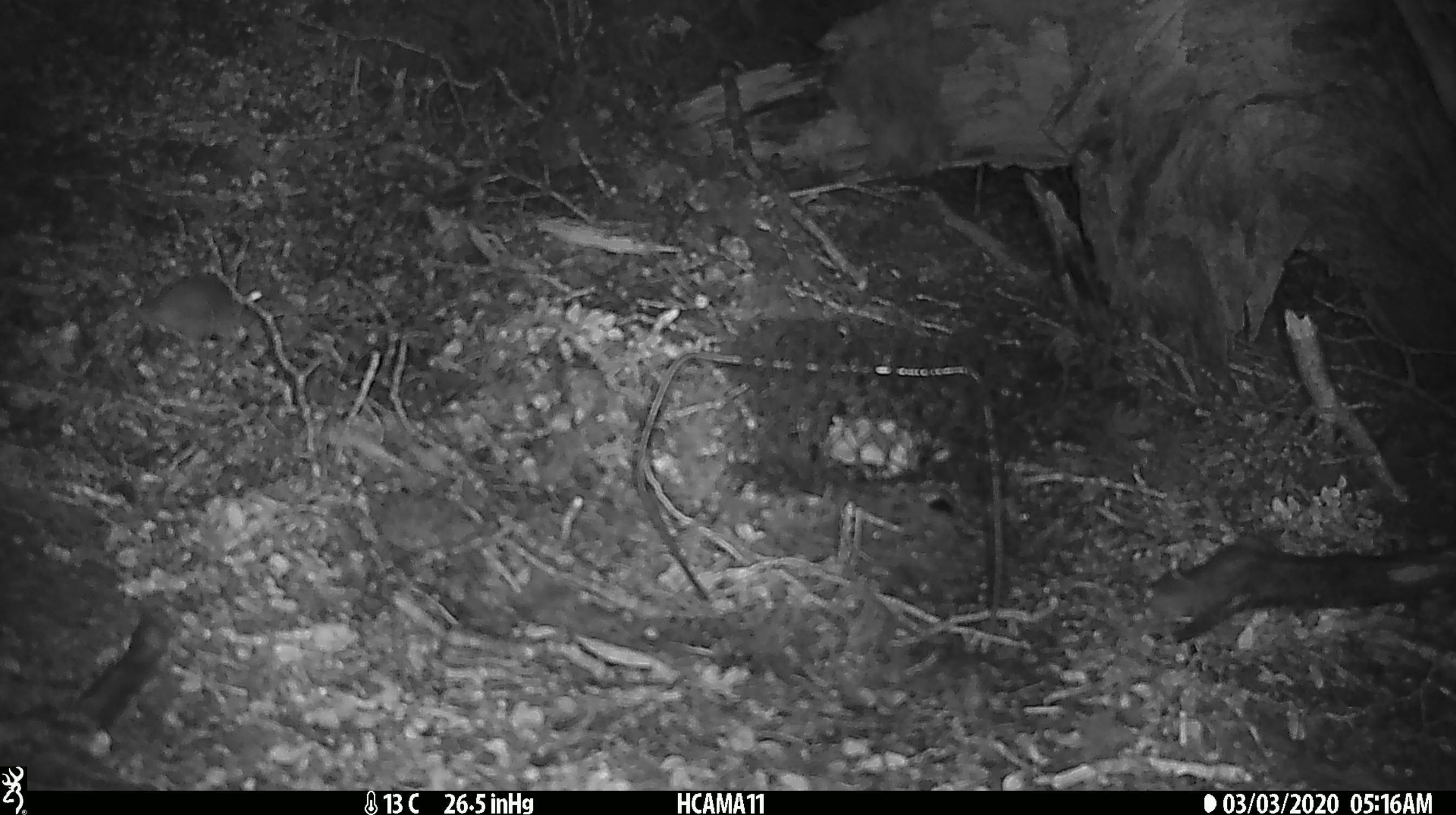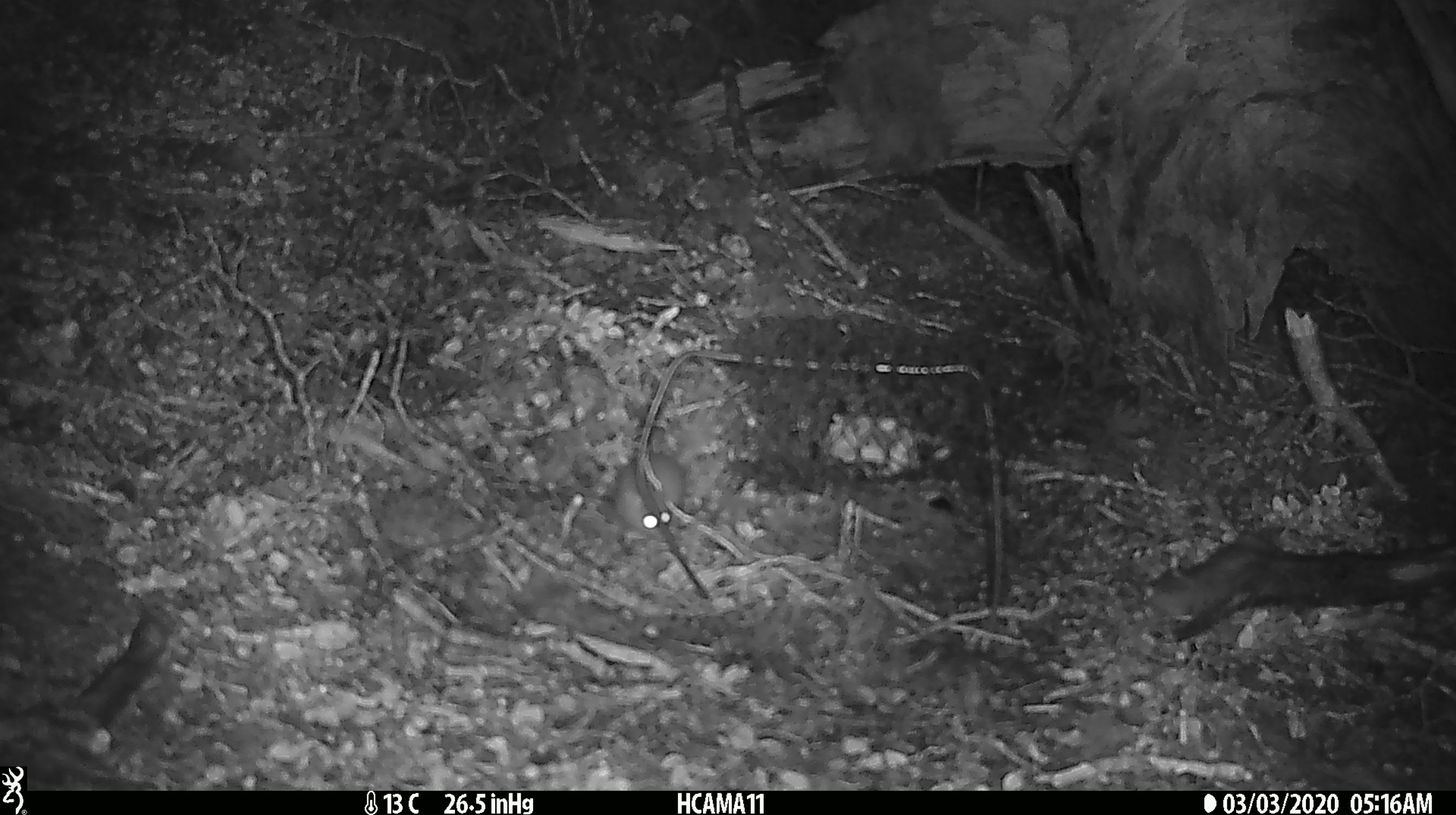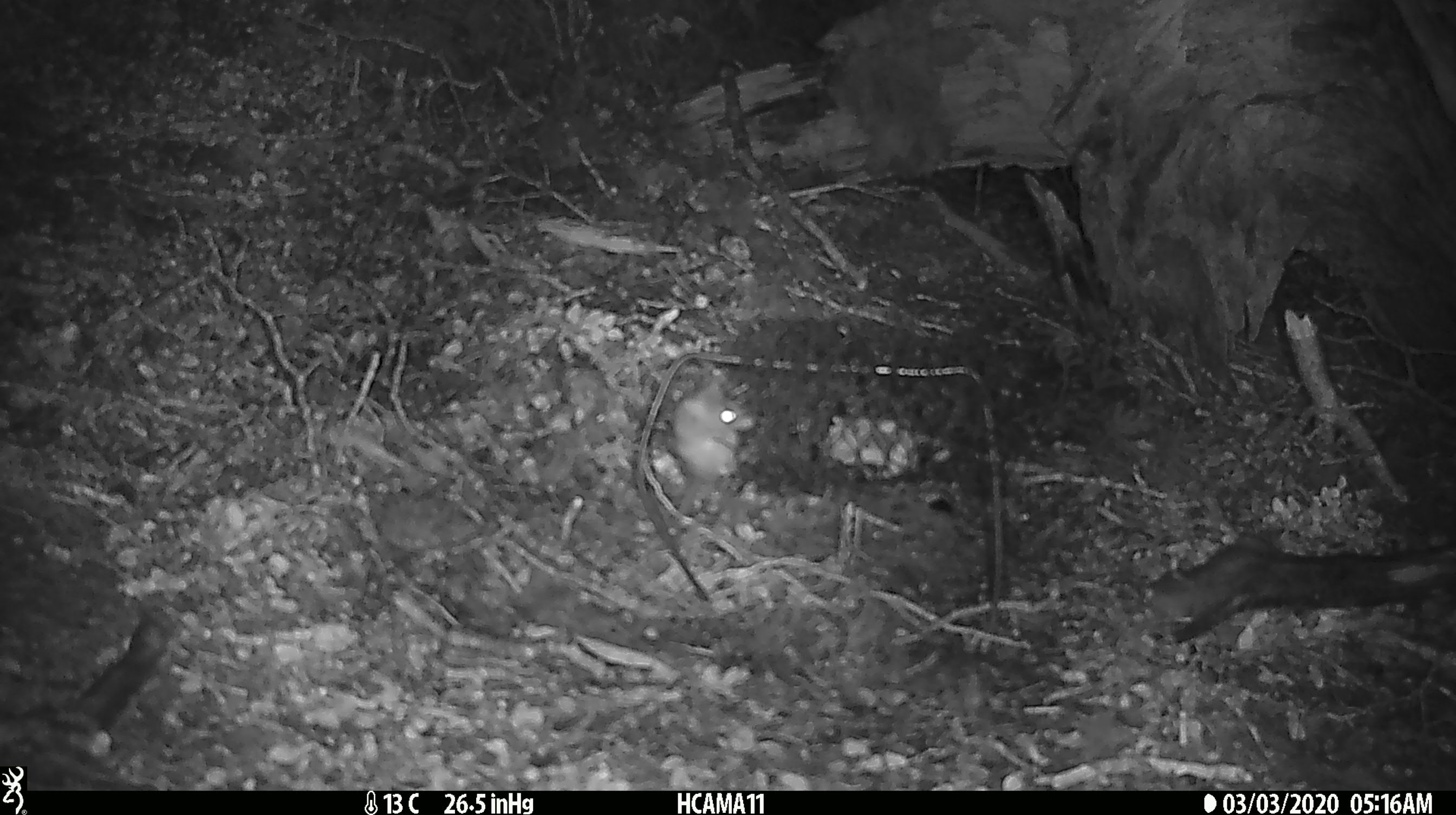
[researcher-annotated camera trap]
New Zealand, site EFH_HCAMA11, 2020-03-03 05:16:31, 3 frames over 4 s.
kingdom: Animalia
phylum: Chordata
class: Mammalia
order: Rodentia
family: Muridae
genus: Mus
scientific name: Mus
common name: mouse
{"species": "mouse (Mus)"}